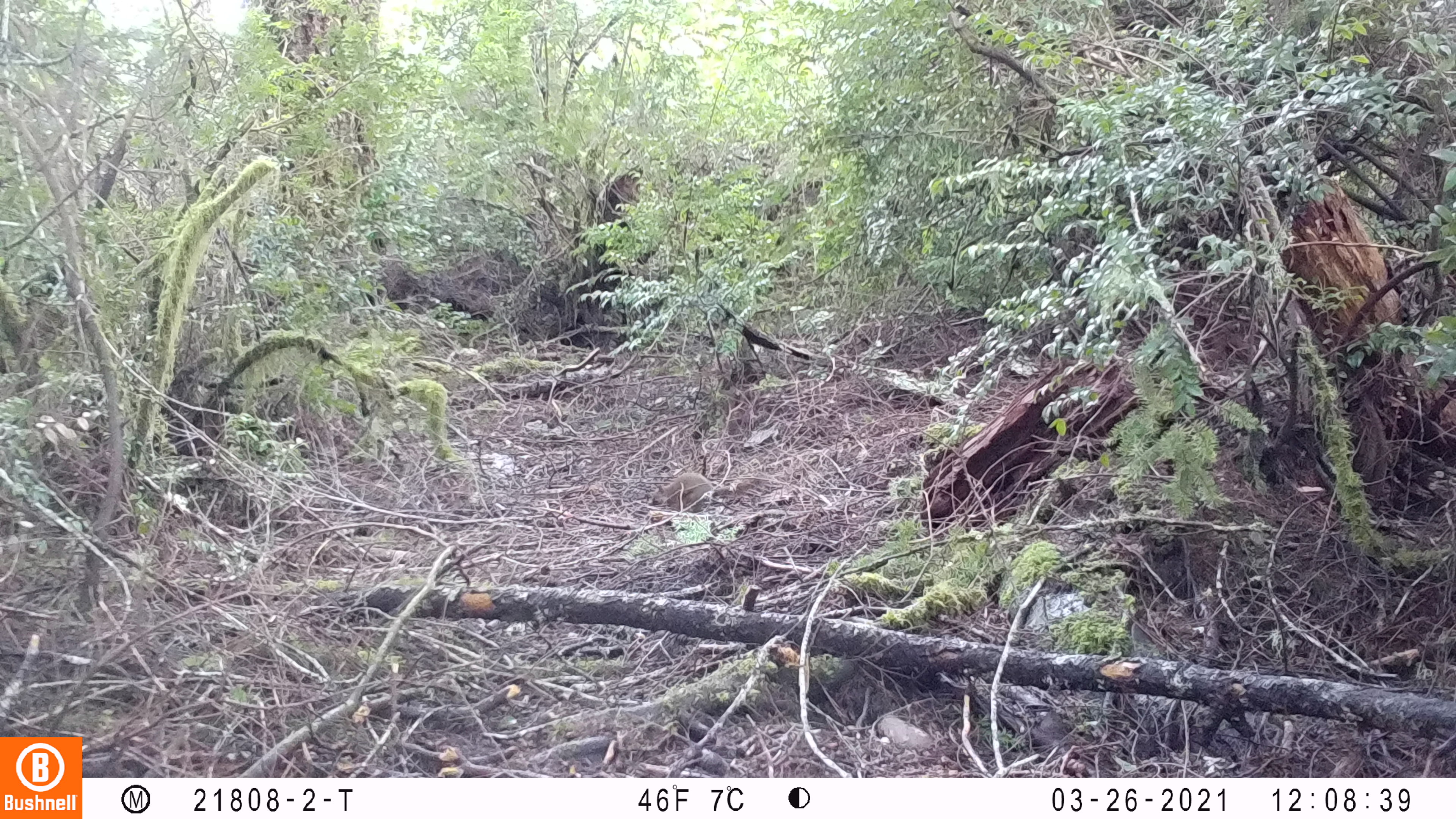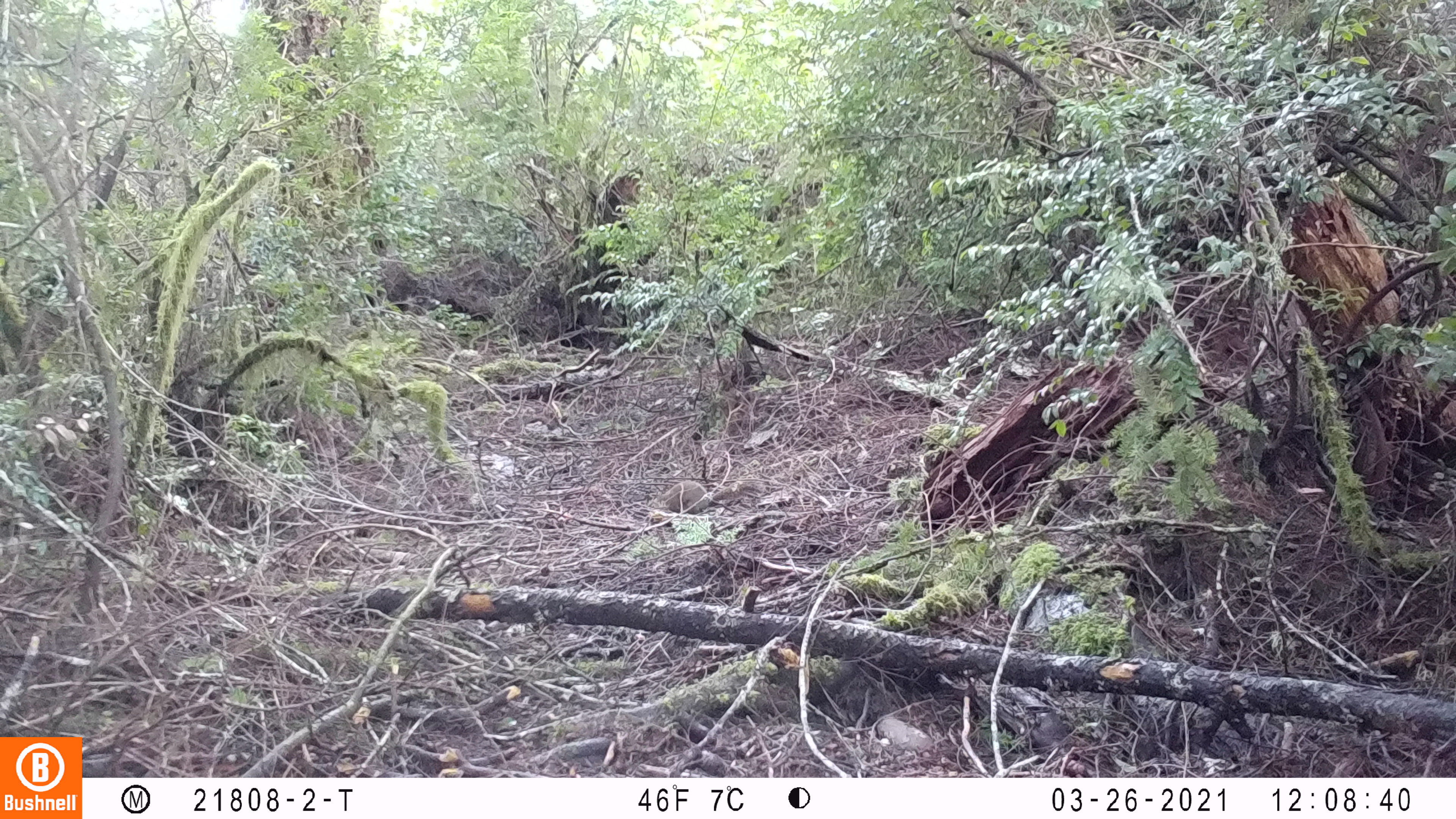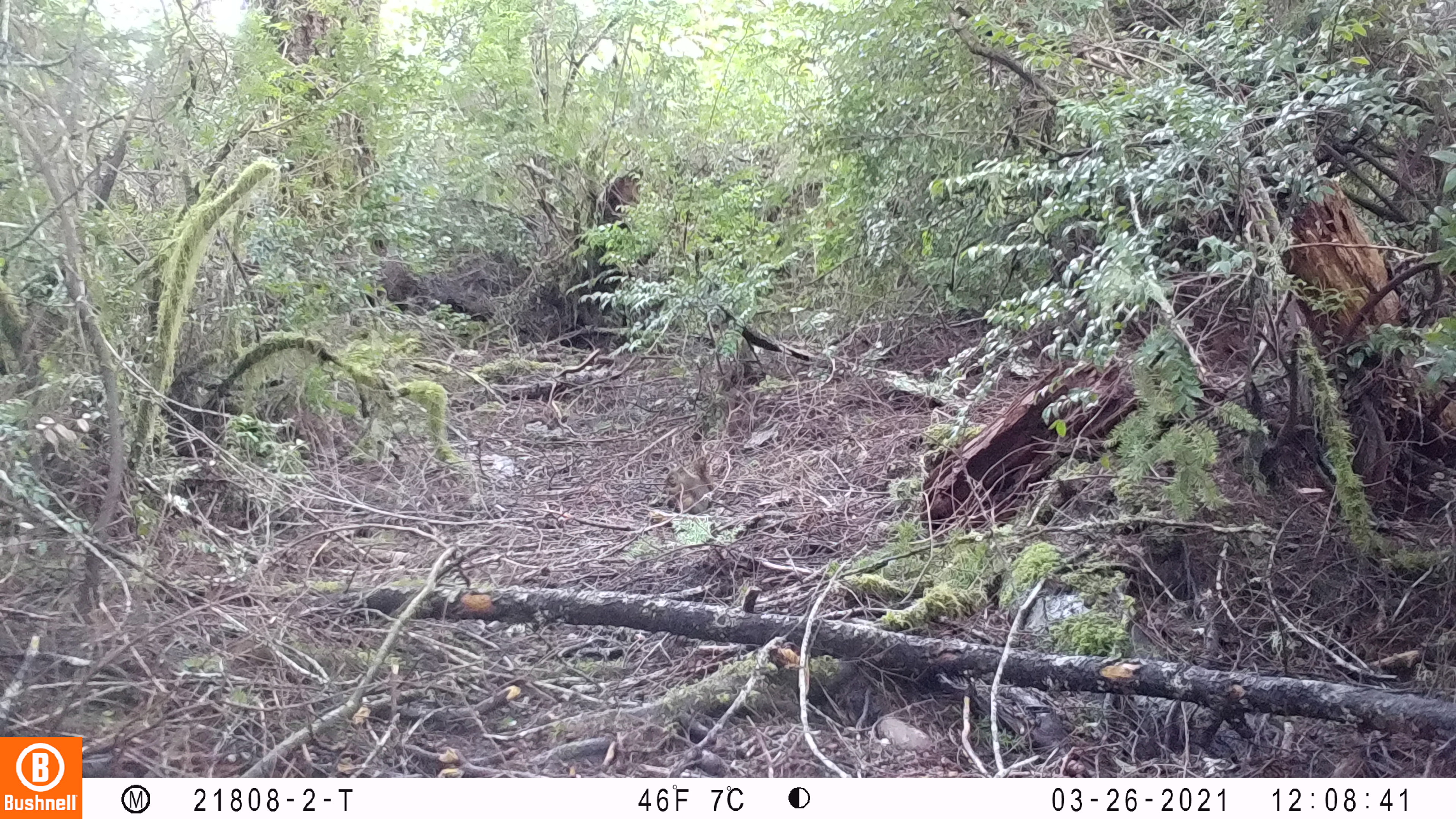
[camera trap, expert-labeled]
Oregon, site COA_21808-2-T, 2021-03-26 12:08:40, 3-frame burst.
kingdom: Animalia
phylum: Chordata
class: Mammalia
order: Rodentia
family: Sciuridae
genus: Tamiasciurus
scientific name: Tamiasciurus douglasii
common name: douglas squirrel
Douglas squirrel (Tamiasciurus douglasii).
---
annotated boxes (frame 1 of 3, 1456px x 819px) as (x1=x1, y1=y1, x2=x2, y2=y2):
douglas squirrel: (x1=651, y1=472, x2=773, y2=514)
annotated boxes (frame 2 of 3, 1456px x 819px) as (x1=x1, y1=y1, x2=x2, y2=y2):
douglas squirrel: (x1=644, y1=478, x2=767, y2=517)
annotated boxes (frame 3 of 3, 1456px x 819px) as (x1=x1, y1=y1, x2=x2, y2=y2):
douglas squirrel: (x1=659, y1=457, x2=717, y2=516)